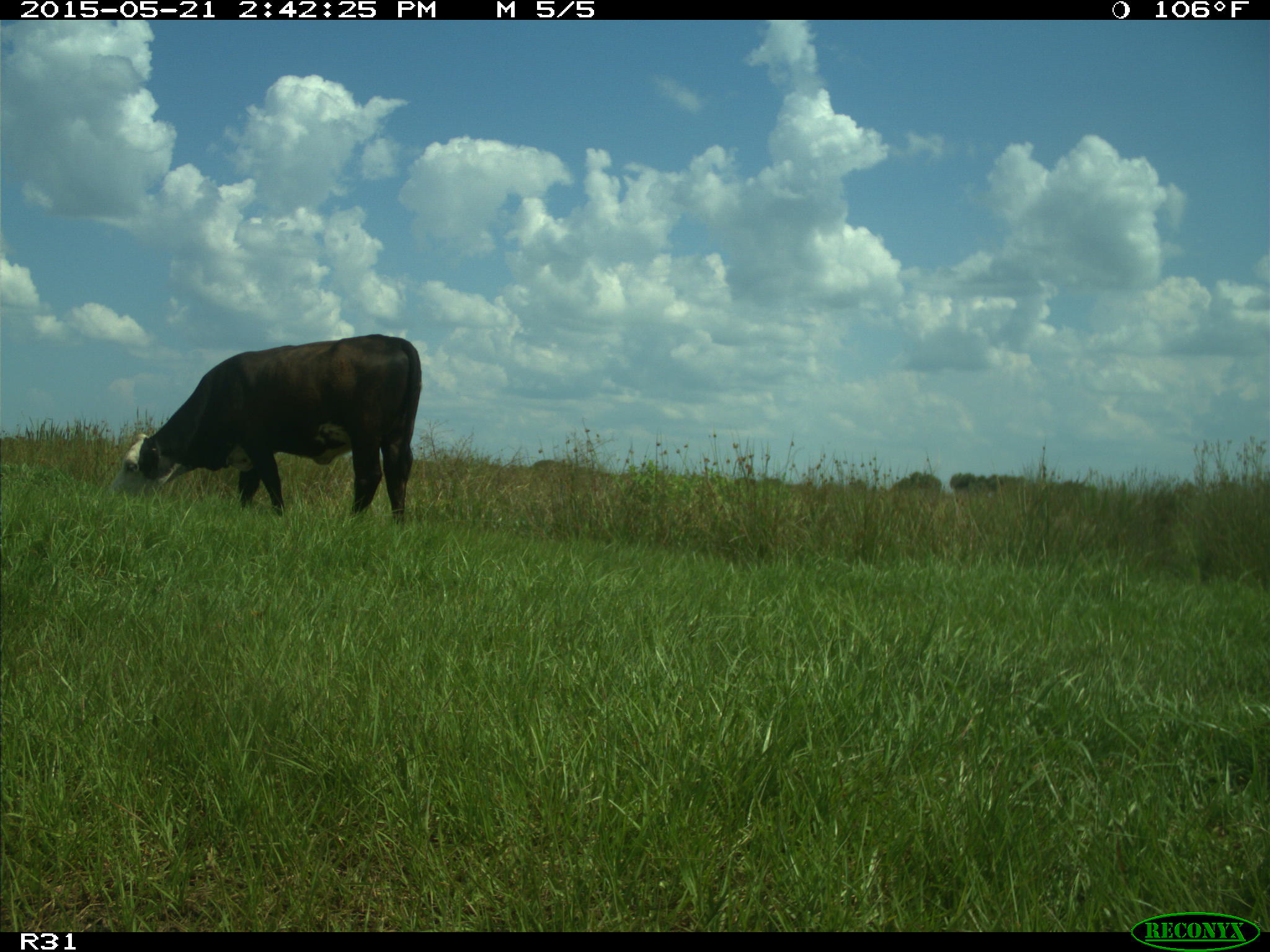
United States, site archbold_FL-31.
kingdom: Animalia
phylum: Chordata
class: Mammalia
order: Artiodactyla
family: Bovidae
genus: Bos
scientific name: Bos taurus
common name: domestic cow